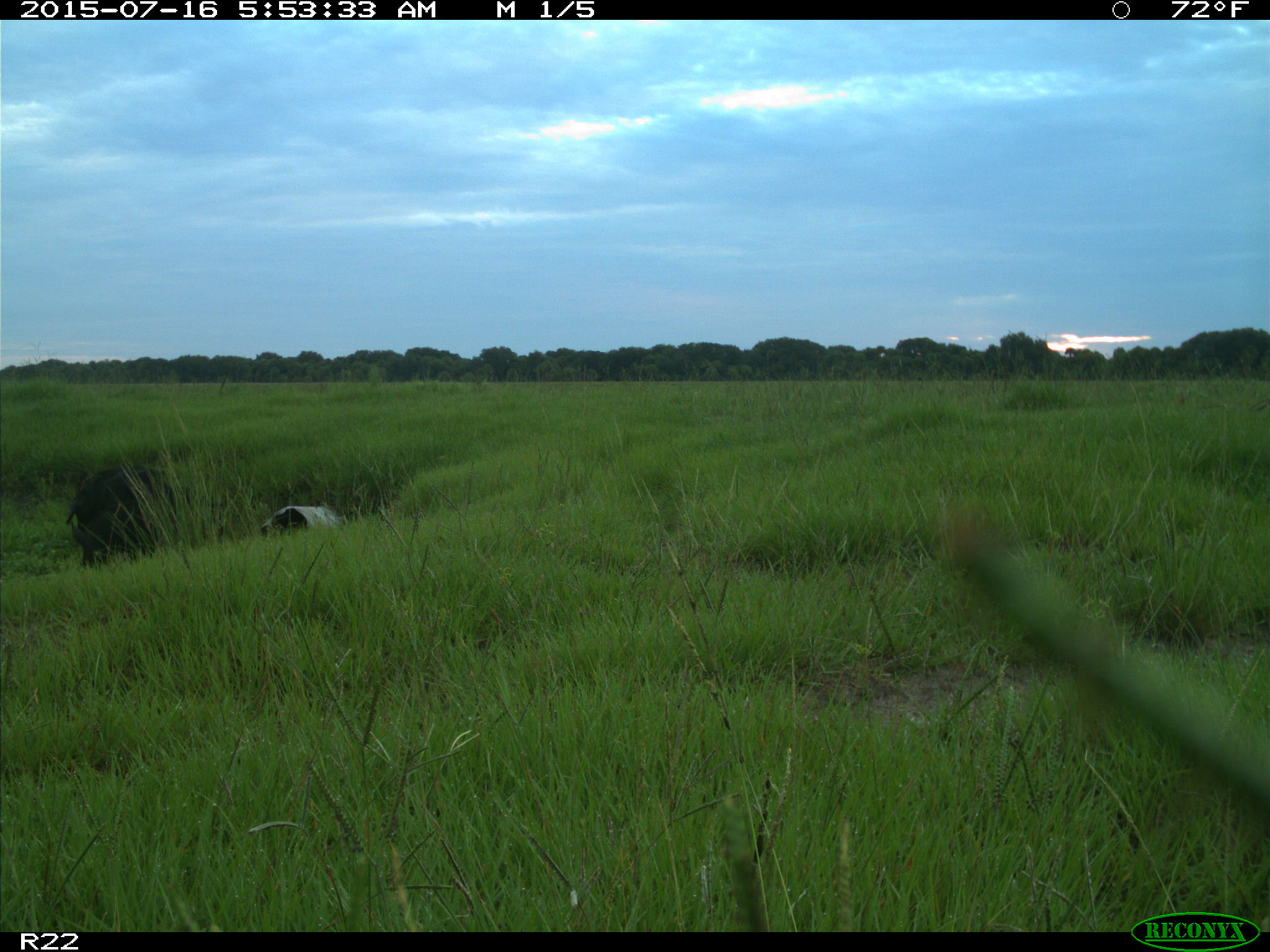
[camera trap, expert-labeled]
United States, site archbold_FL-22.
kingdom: Animalia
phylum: Chordata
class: Mammalia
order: Artiodactyla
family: Bovidae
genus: Bos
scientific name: Bos taurus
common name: domestic cow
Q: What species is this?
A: Bos taurus (domestic cow).